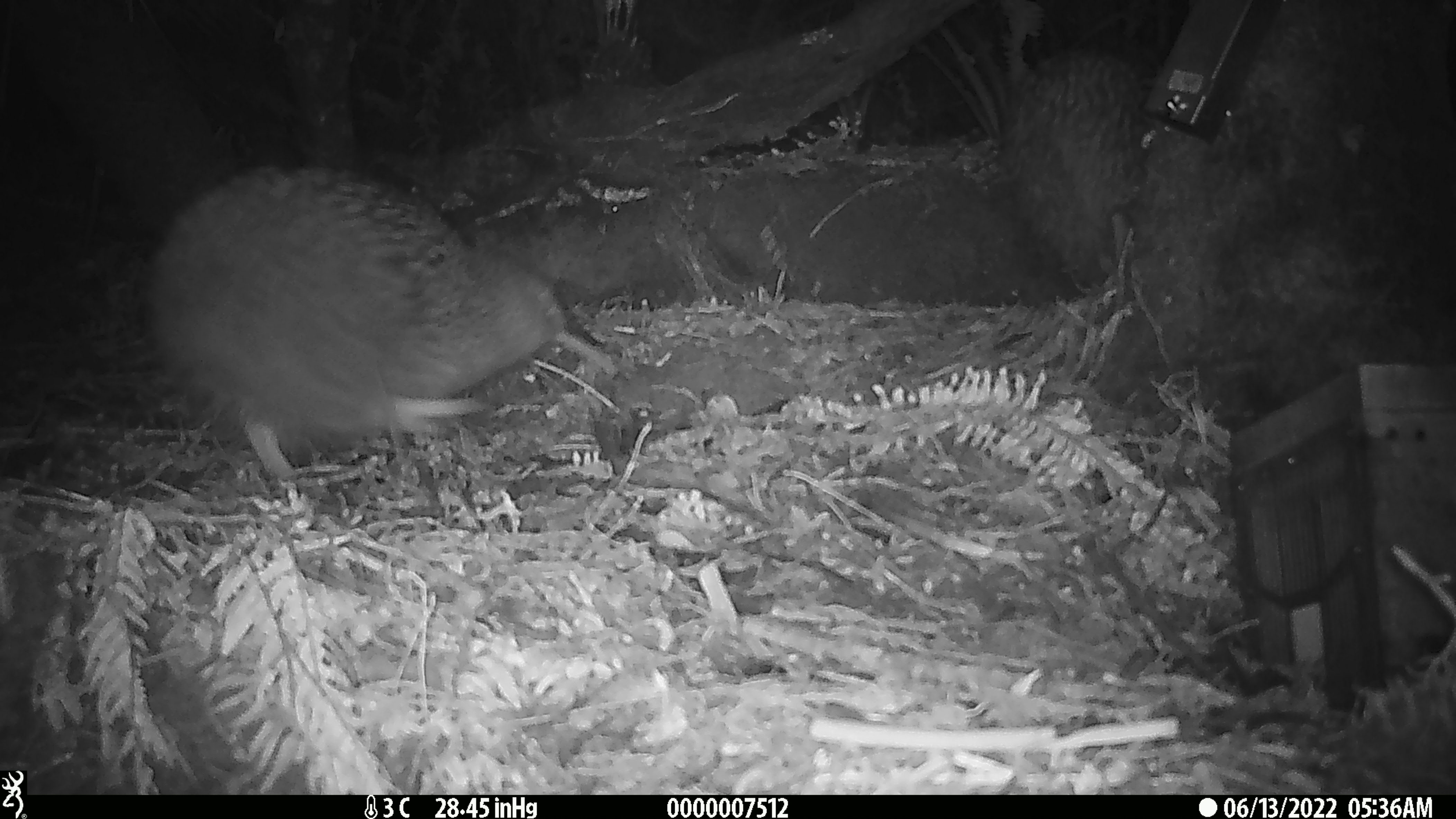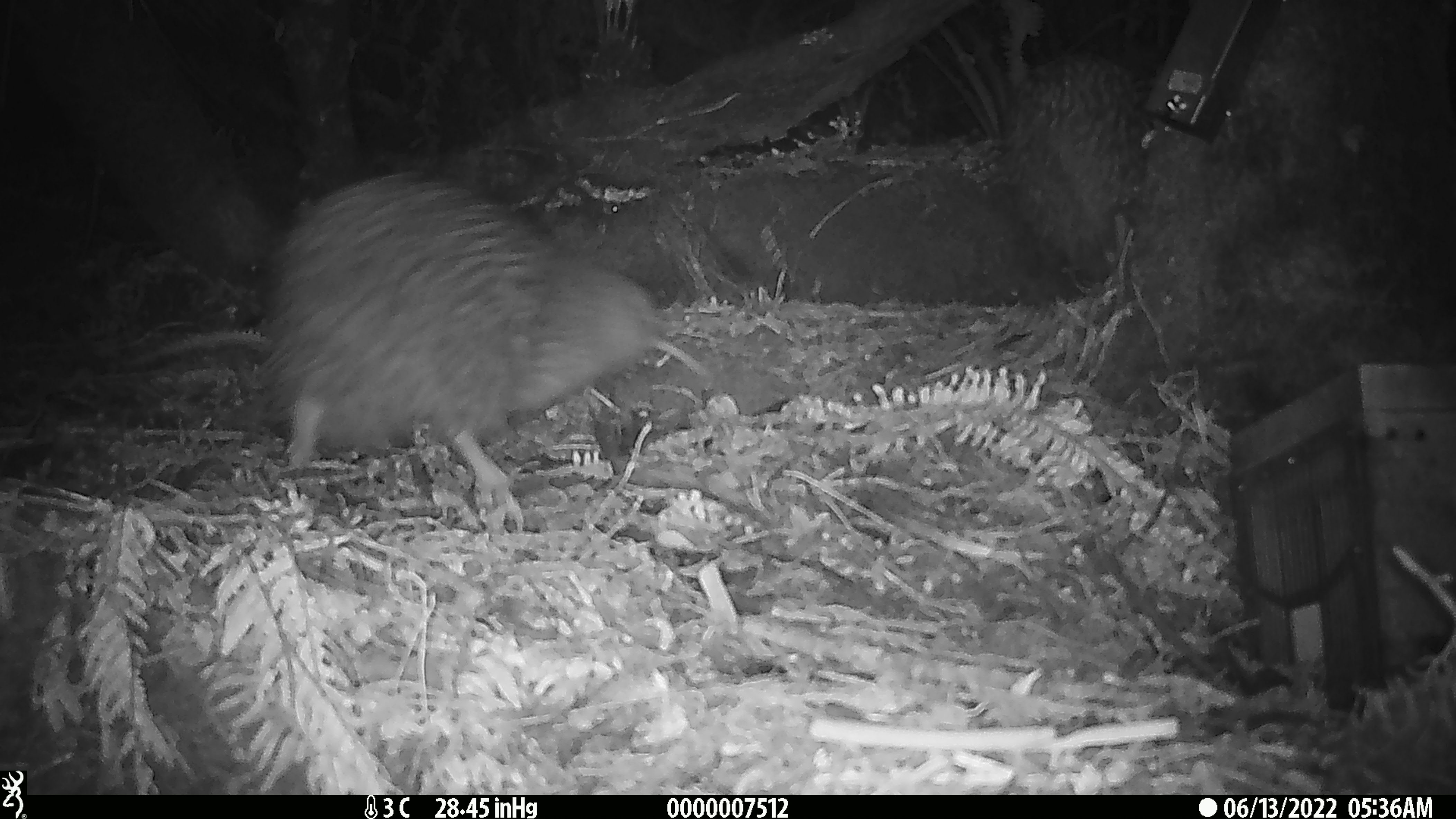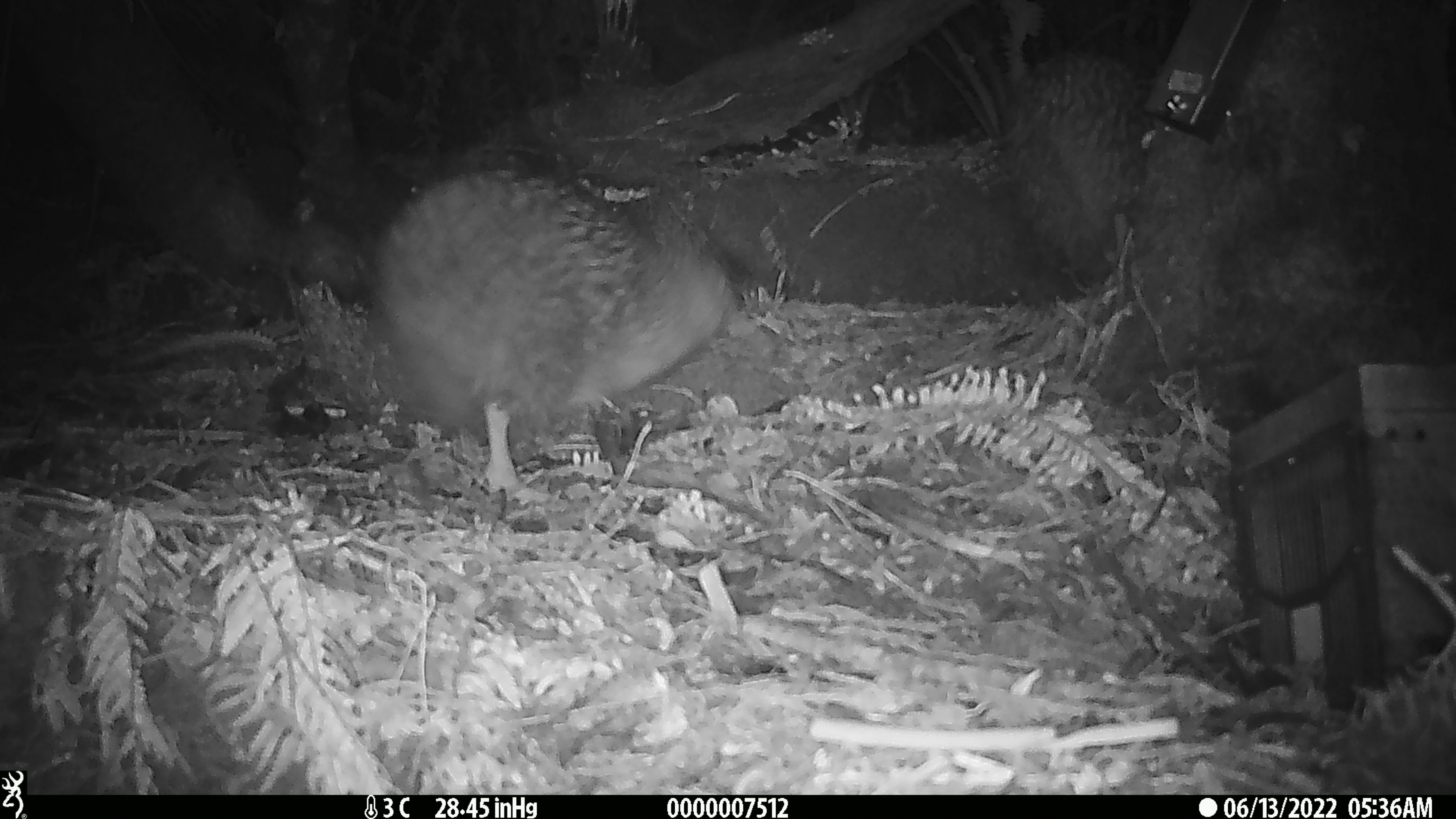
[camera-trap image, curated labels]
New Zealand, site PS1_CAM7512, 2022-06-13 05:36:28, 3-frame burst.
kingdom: Animalia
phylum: Chordata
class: Aves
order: Apterygiformes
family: Apterygidae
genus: Apteryx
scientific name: Apteryx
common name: kiwi